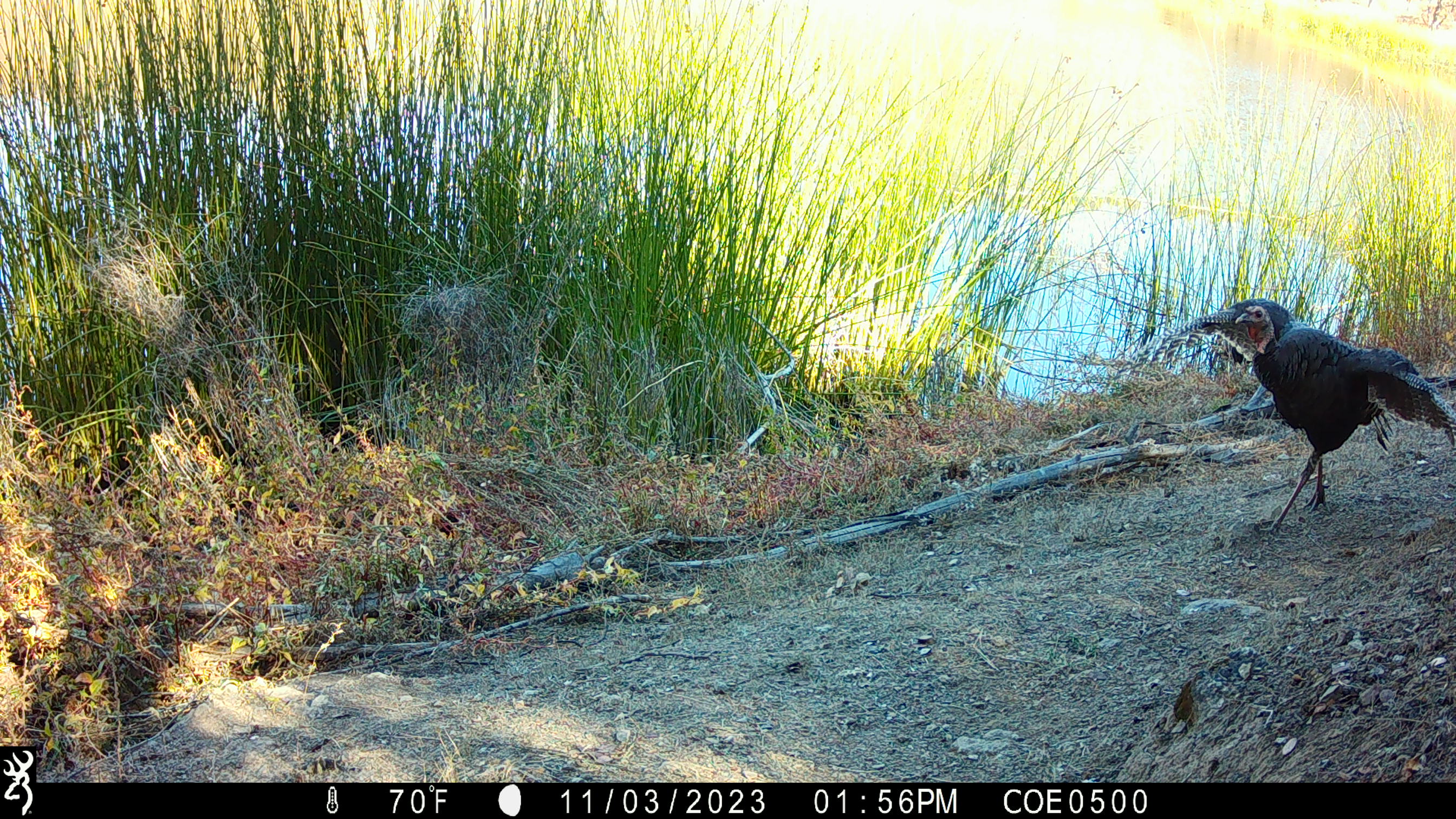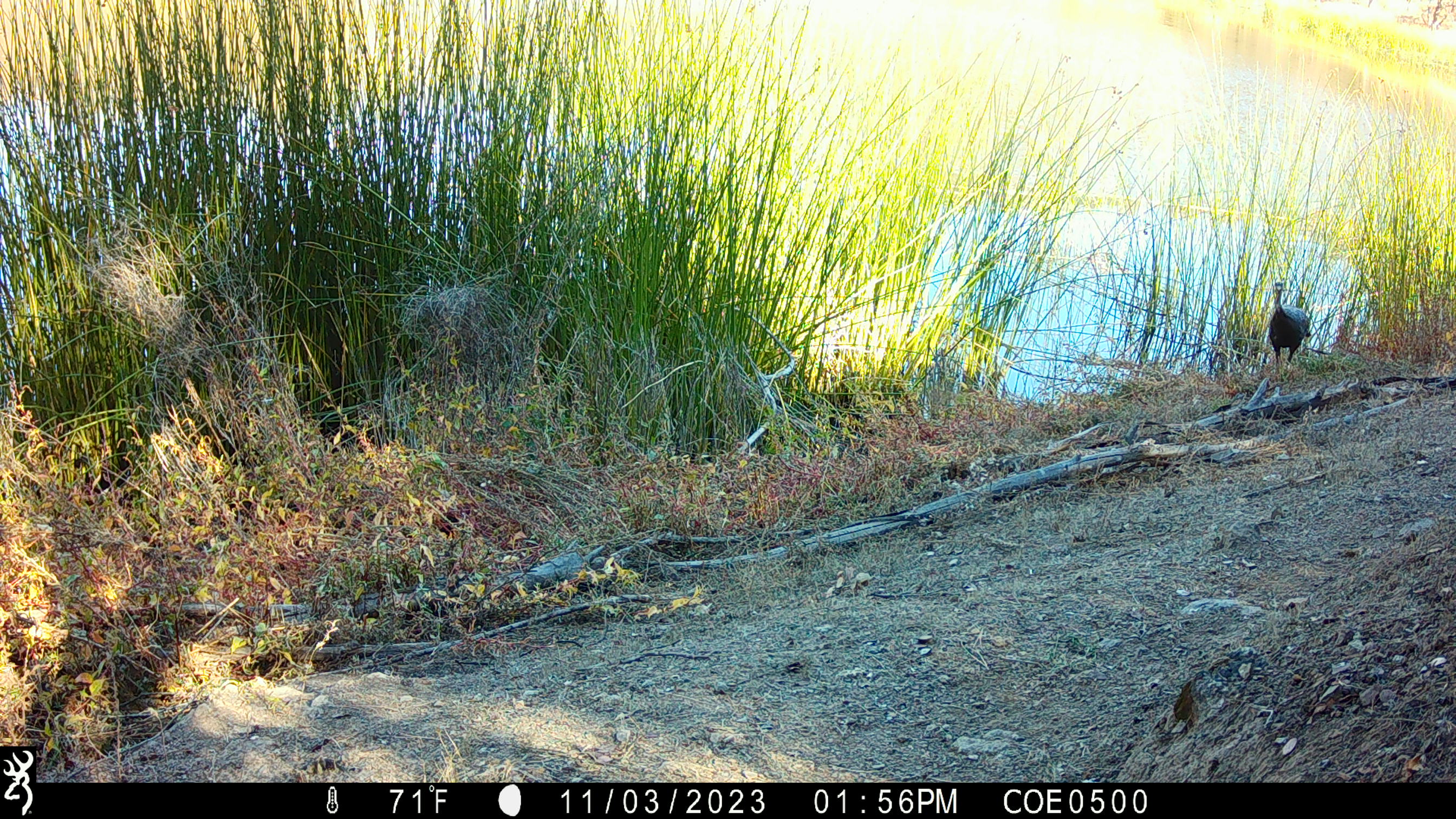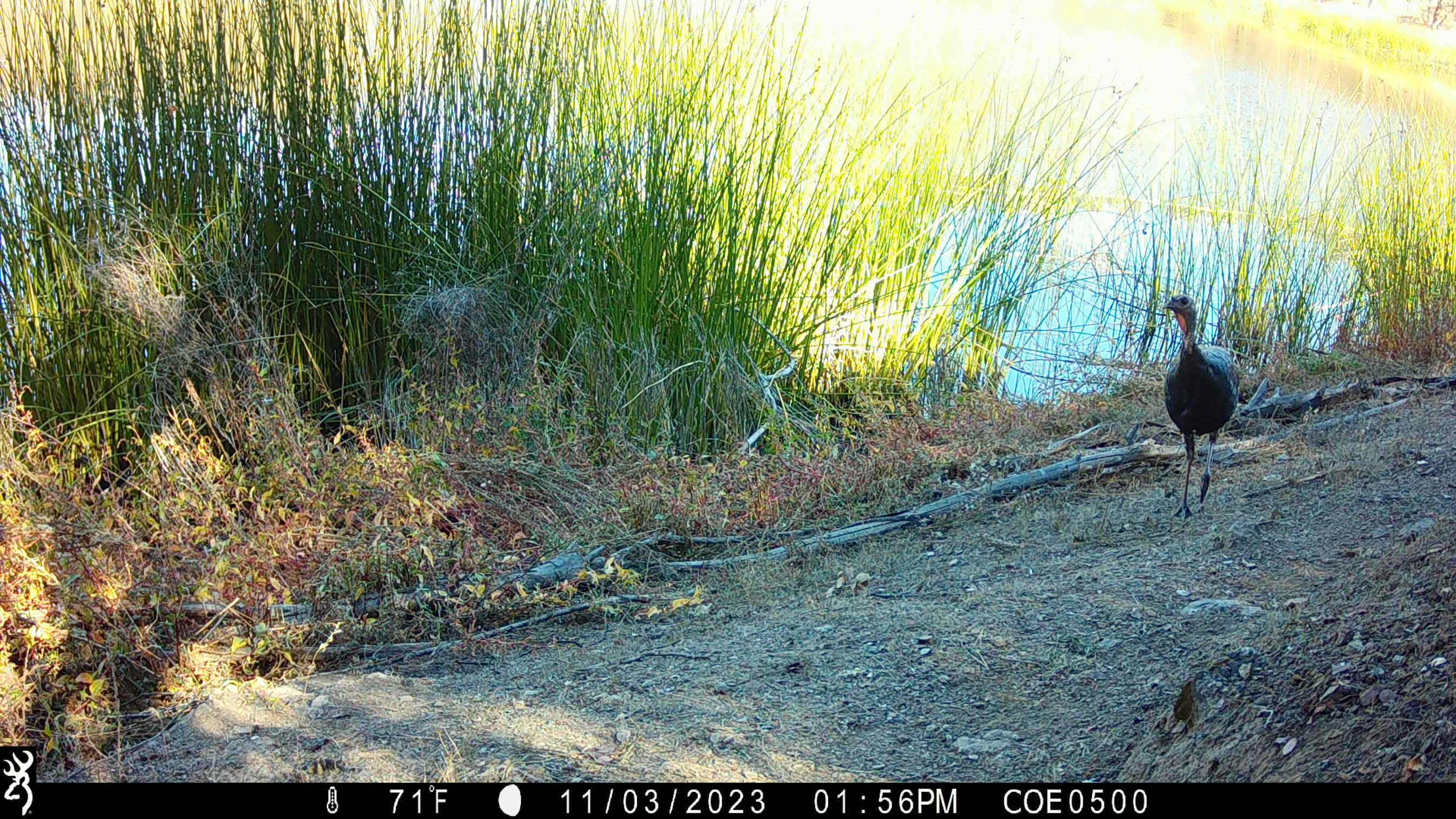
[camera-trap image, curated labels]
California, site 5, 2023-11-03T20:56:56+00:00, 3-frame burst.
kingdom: Animalia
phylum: Chordata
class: Aves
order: Galliformes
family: Phasianidae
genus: Meleagris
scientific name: Meleagris gallopavo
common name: turkey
Turkey (Meleagris gallopavo).